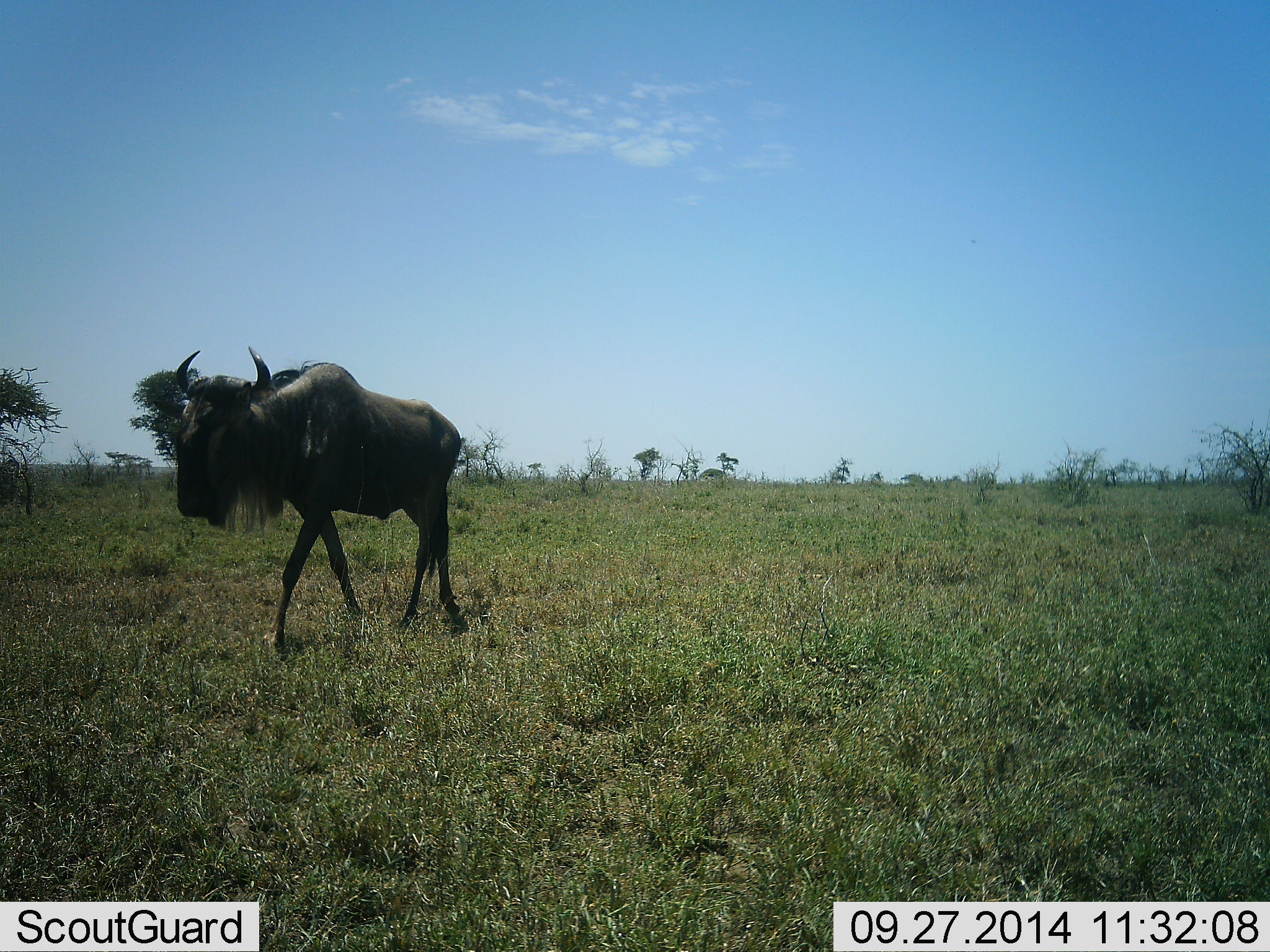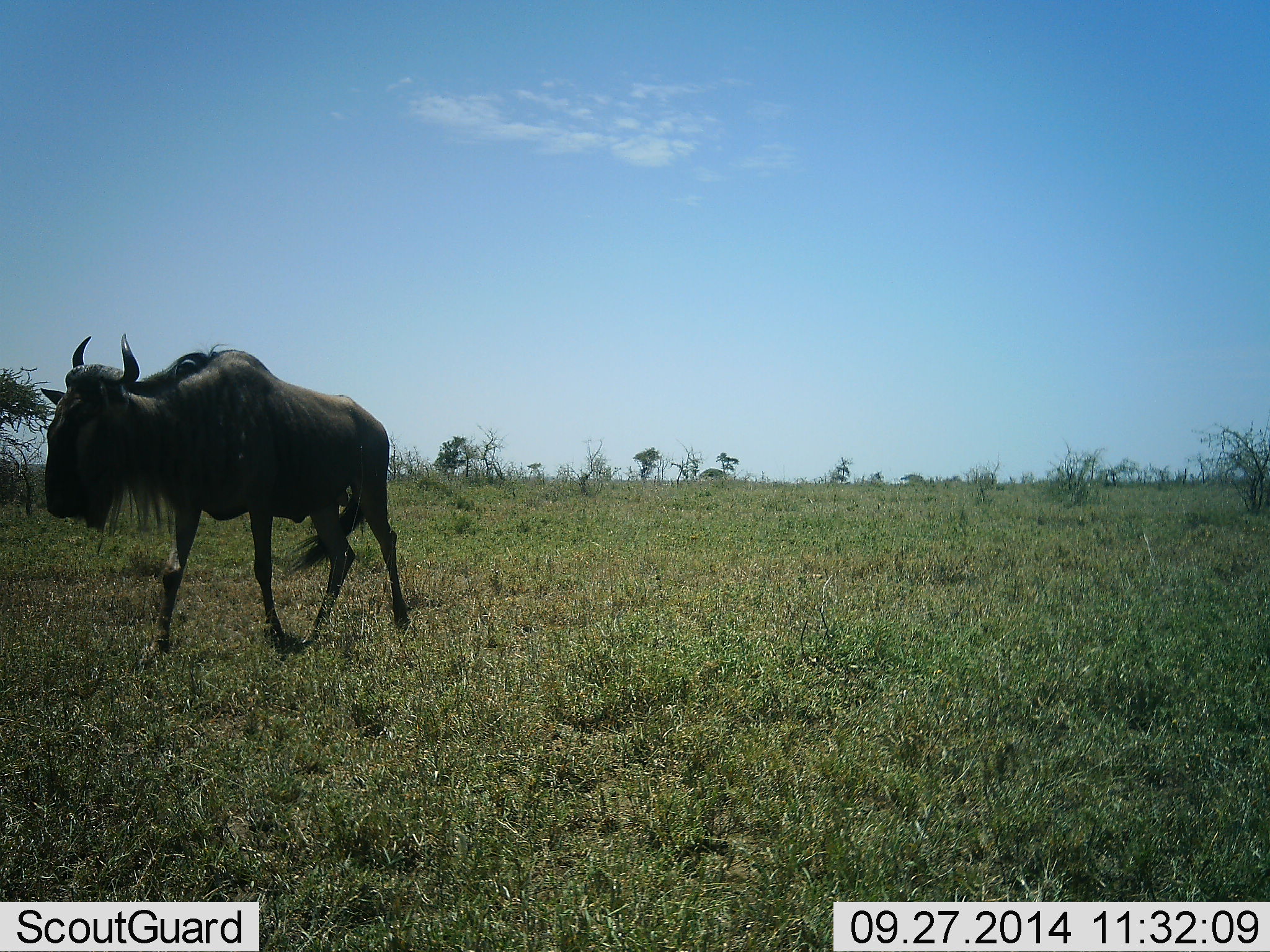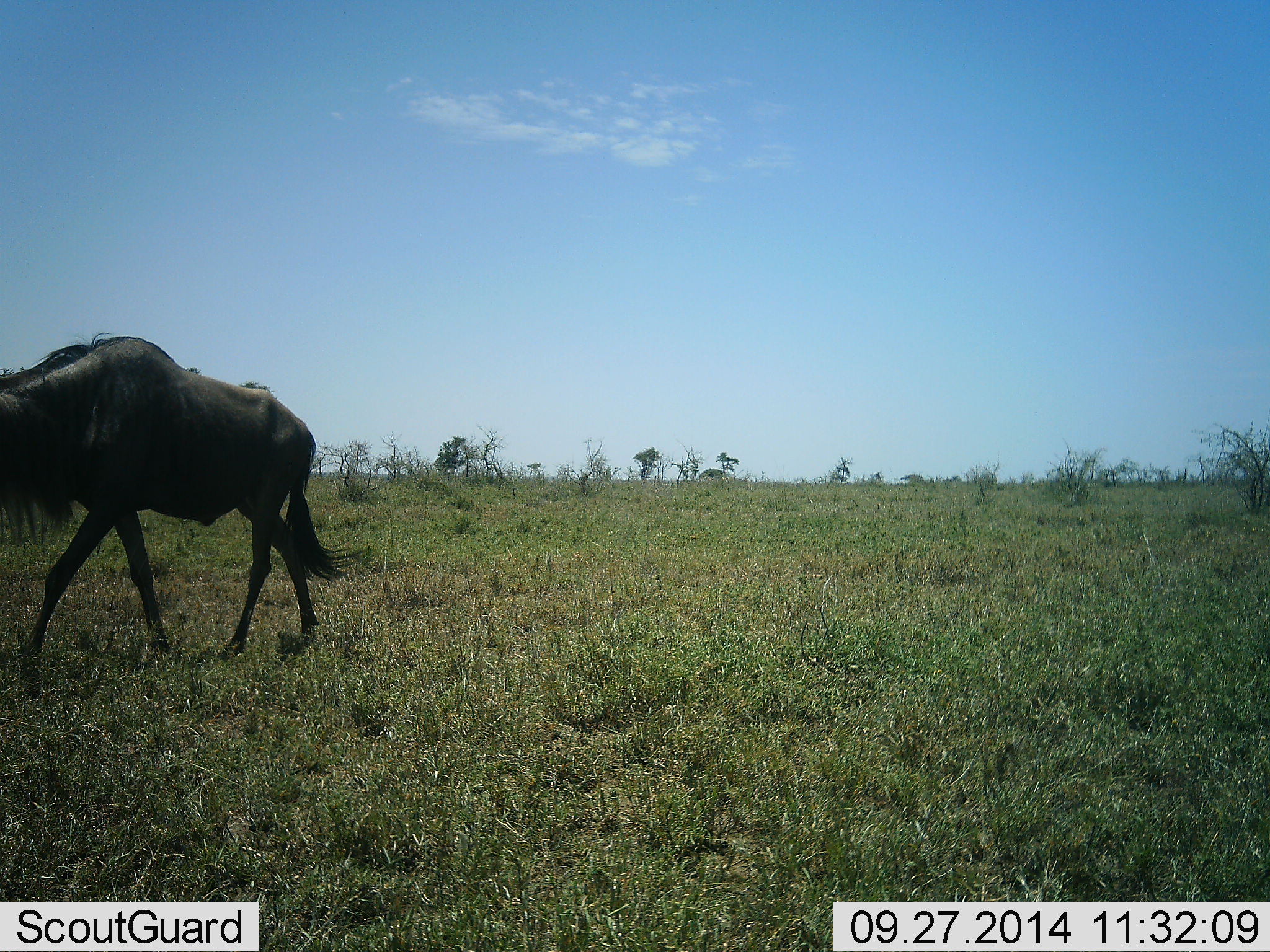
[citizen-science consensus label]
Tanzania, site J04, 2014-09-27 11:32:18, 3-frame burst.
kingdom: Animalia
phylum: Chordata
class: Mammalia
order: Artiodactyla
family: Bovidae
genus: Connochaetes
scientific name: Connochaetes taurinus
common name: blue wildebeest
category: wildebeest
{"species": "wildebeest (blue wildebeest) (Connochaetes taurinus)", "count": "1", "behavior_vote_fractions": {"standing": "10%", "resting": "0%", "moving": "100%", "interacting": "0%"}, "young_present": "0%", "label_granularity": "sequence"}